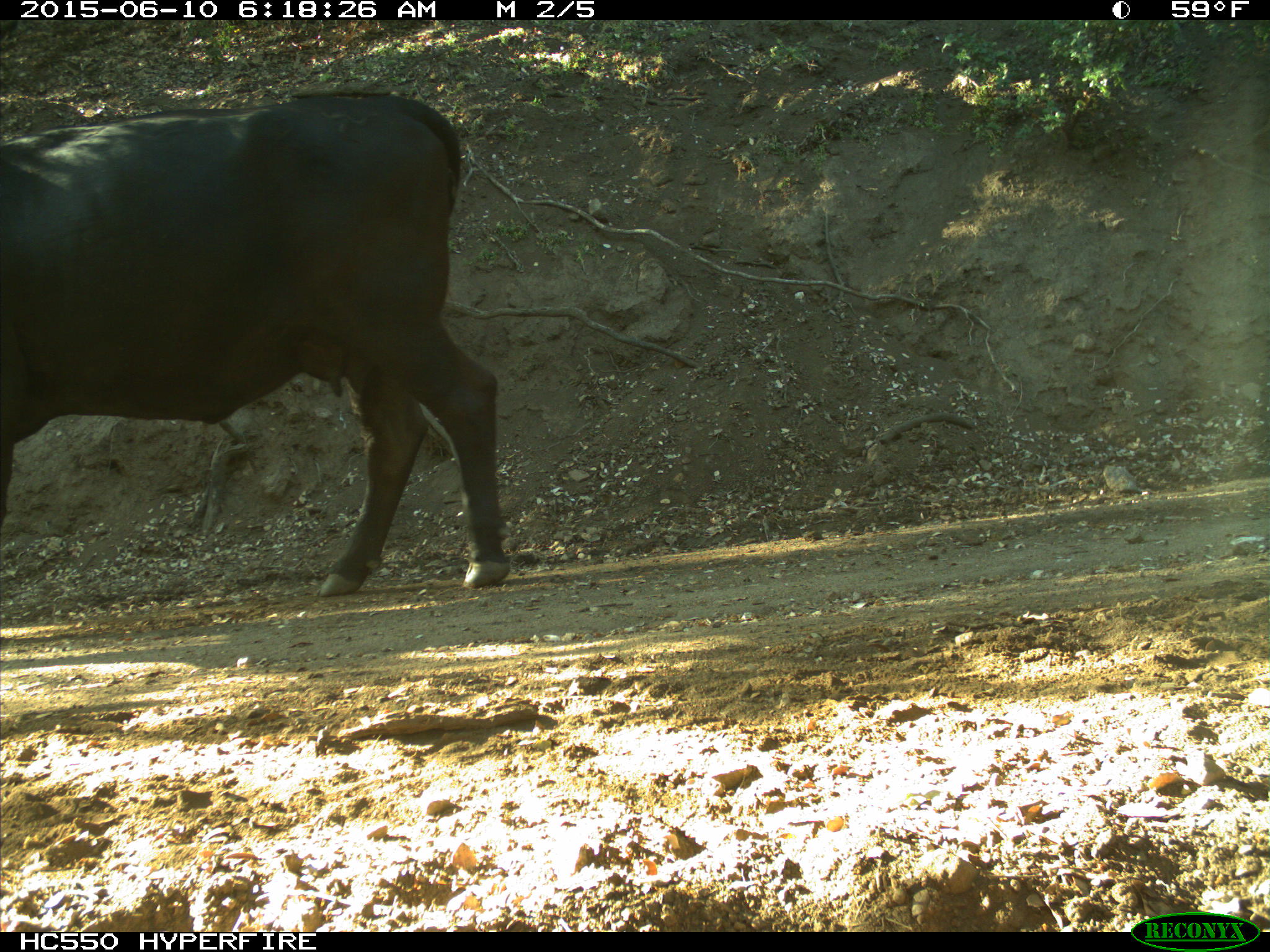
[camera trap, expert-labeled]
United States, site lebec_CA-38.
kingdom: Animalia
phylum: Chordata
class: Mammalia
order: Artiodactyla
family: Bovidae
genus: Bos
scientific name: Bos taurus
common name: domestic cow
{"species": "Bos taurus (domestic cow)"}